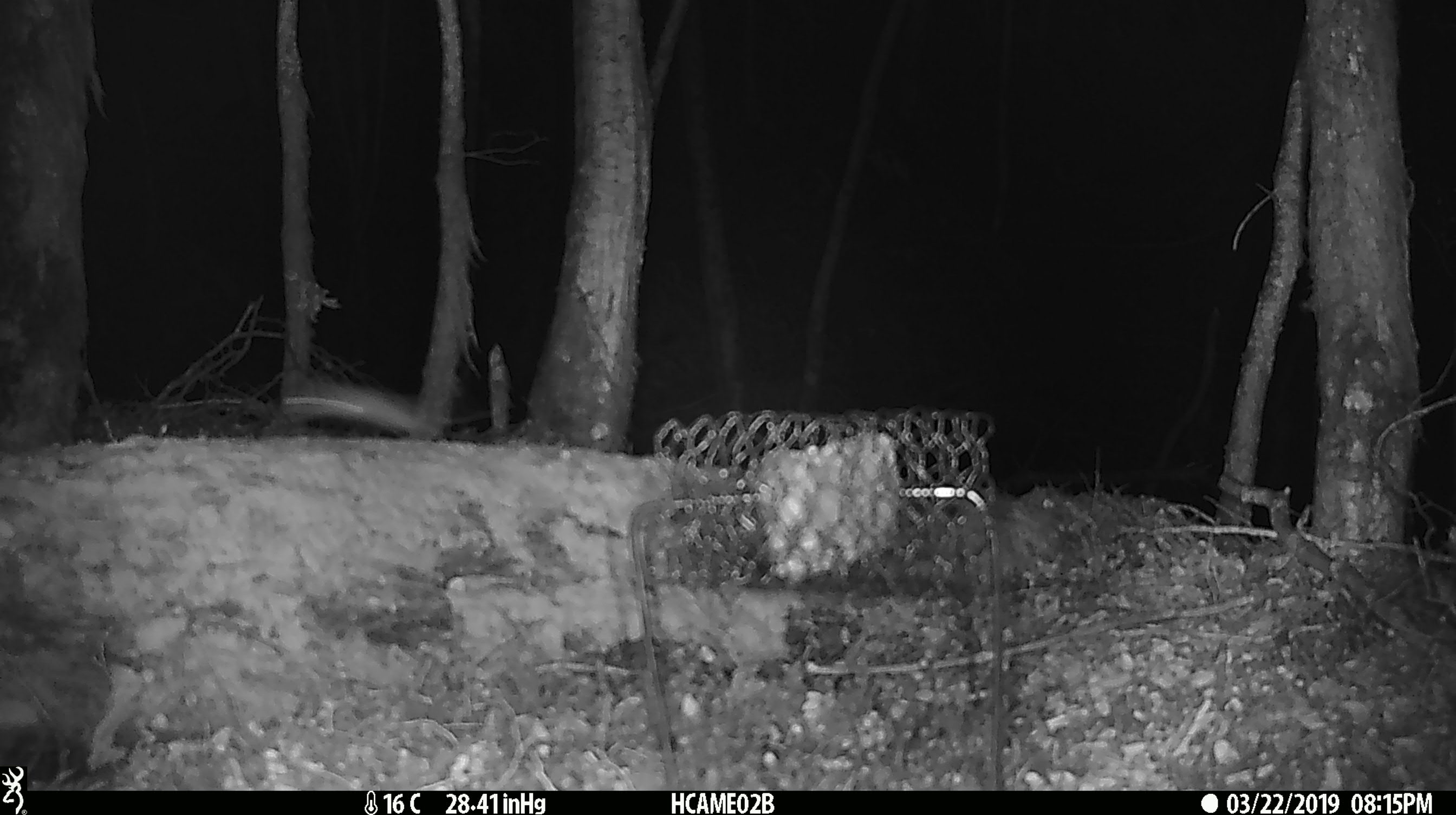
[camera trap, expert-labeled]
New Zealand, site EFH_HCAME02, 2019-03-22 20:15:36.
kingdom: Animalia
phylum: Chordata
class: Mammalia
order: Rodentia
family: Muridae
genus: Mus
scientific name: Mus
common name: mouse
Mouse (Mus).